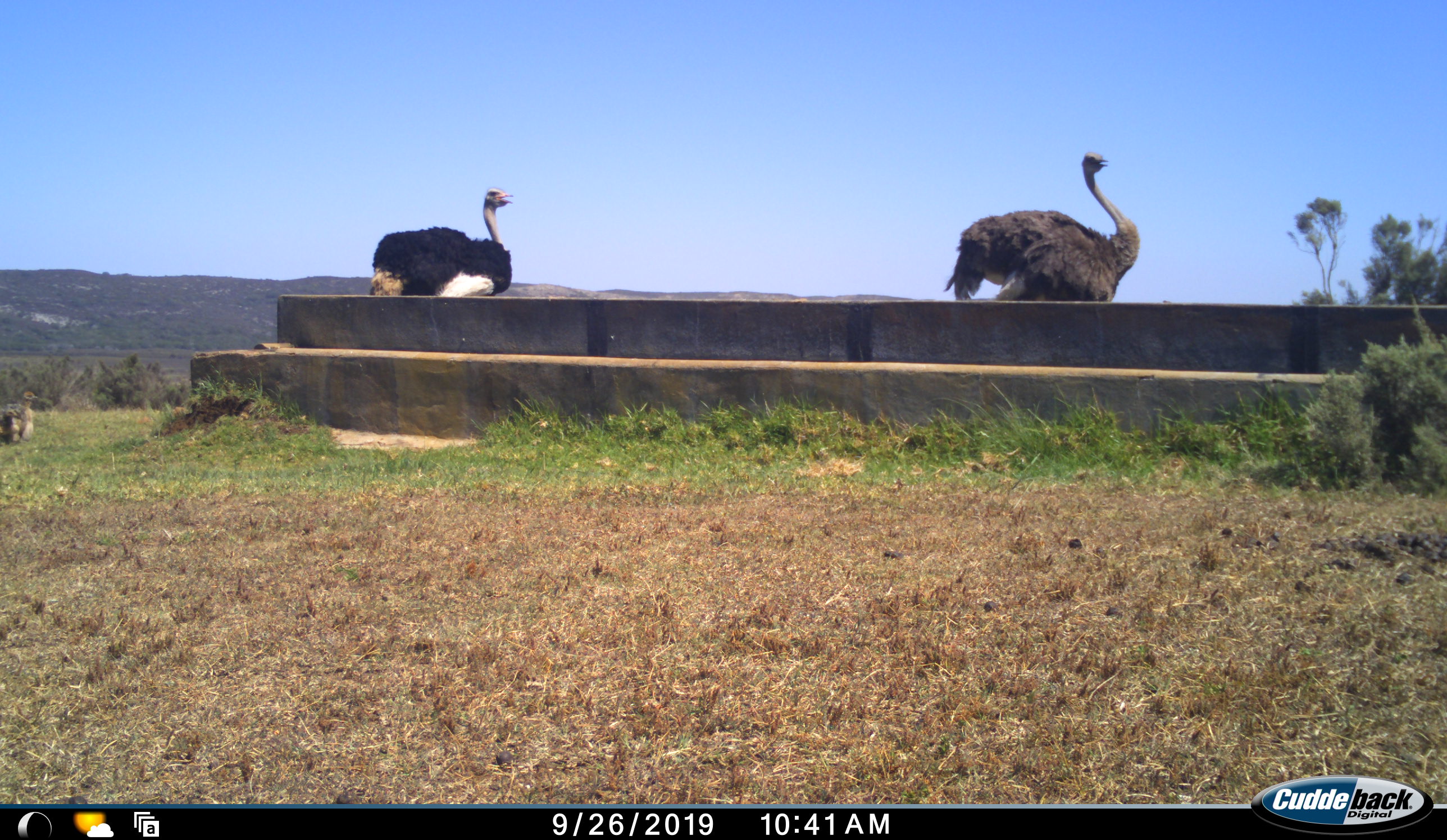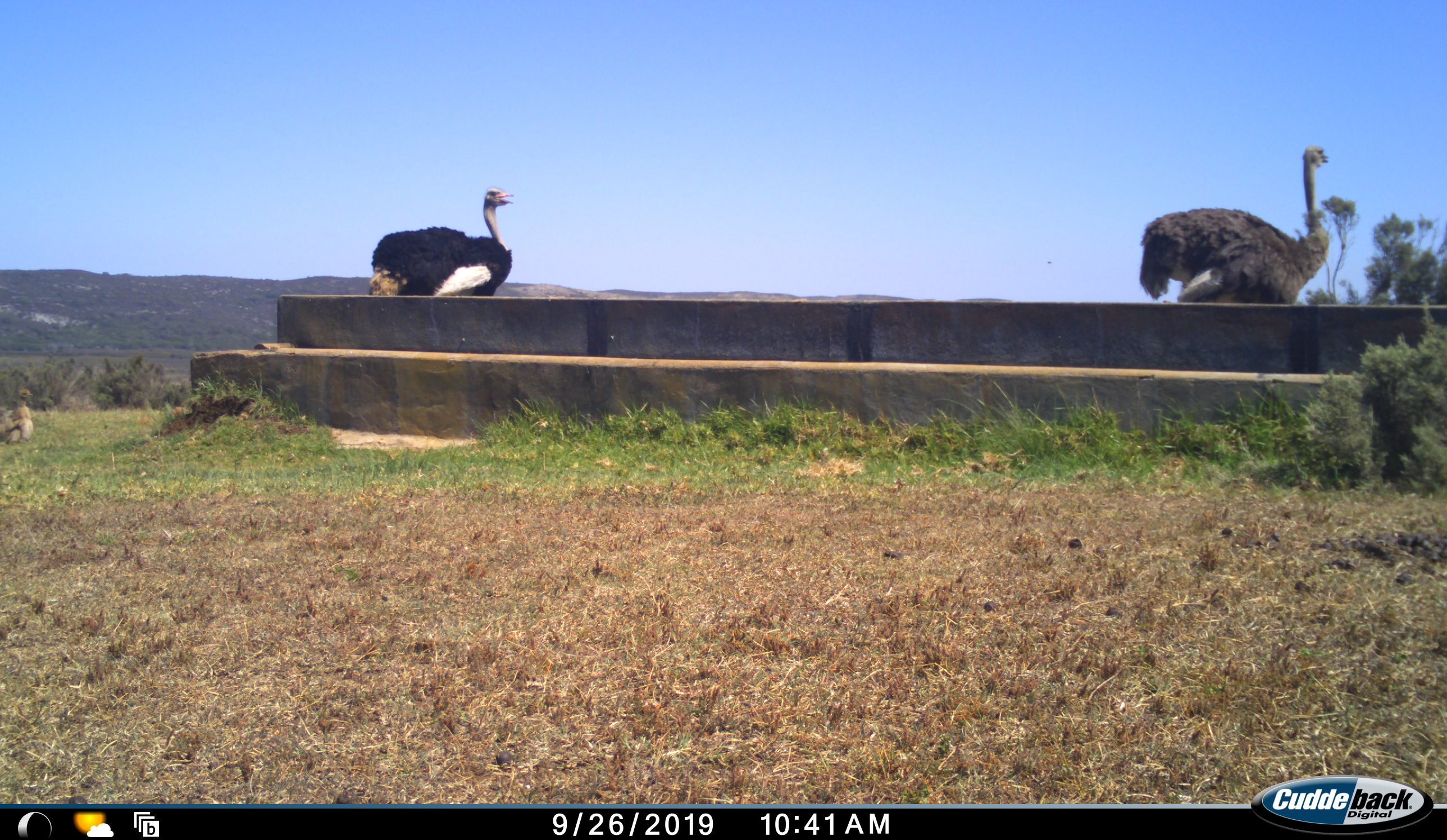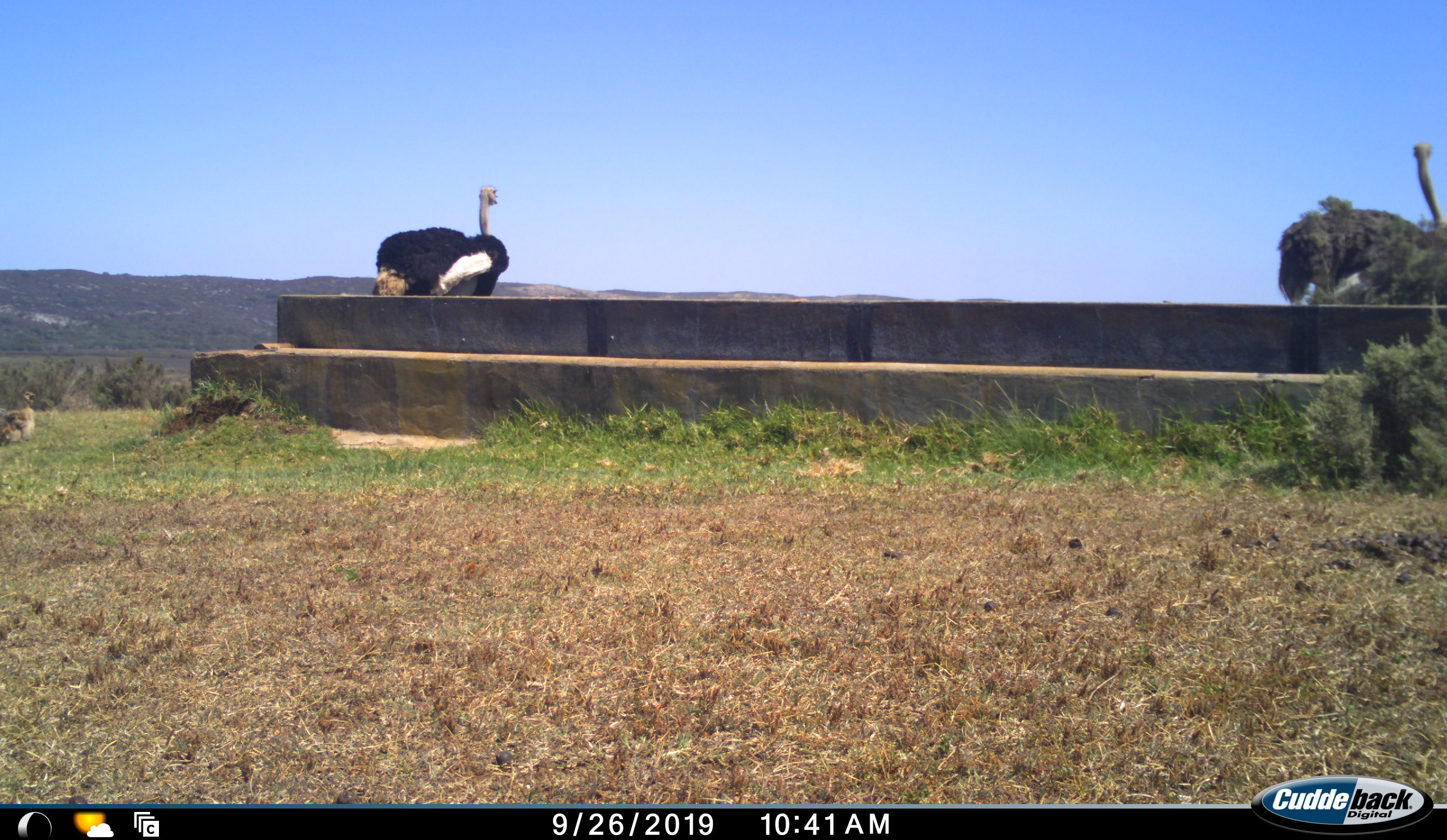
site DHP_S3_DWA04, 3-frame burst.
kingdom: Animalia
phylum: Chordata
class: Aves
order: Struthioniformes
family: Struthionidae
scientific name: Struthionidae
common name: ostrich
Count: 3.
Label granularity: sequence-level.